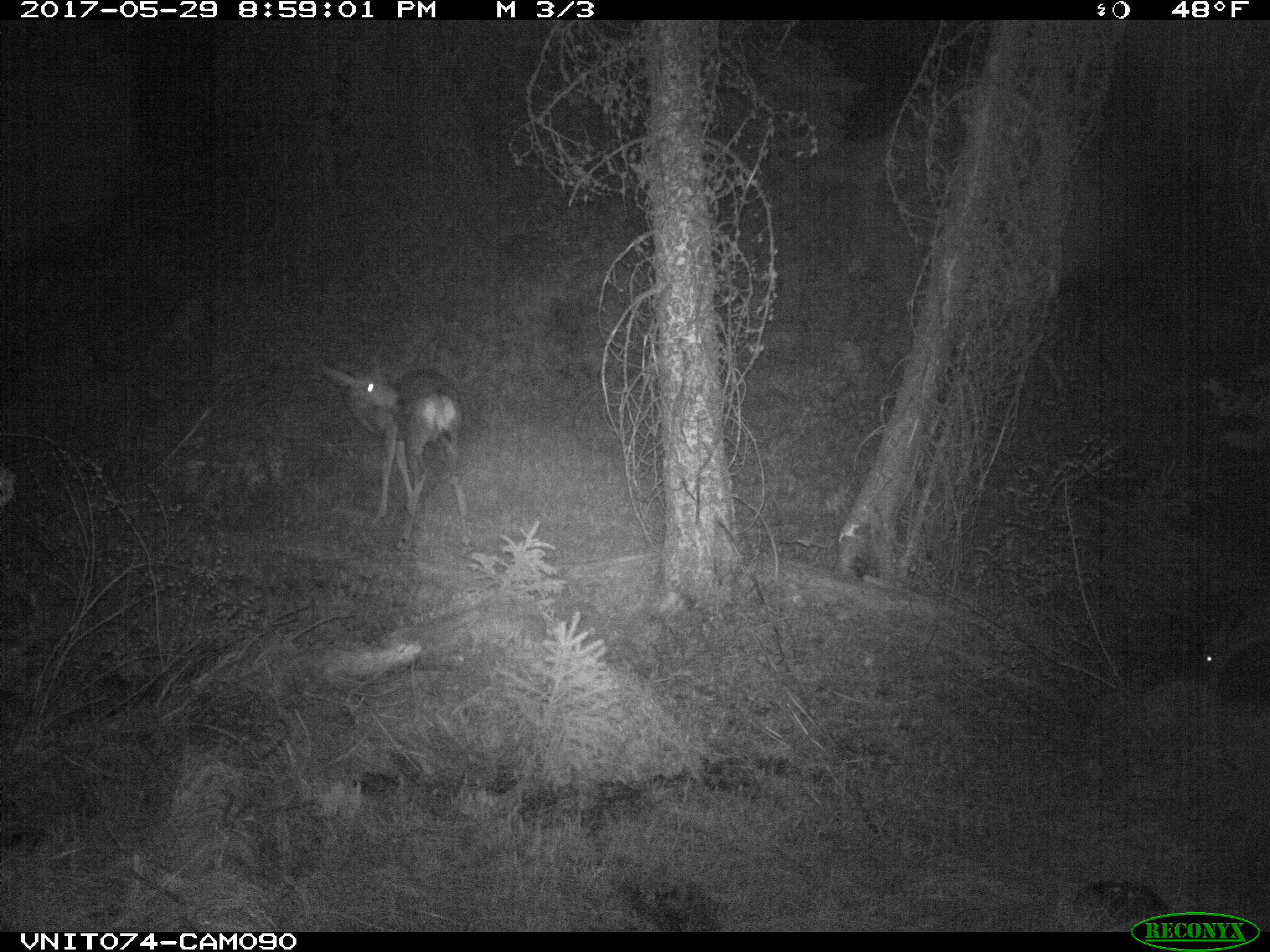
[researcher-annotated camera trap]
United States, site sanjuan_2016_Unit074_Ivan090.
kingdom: Animalia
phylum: Chordata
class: Mammalia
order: Artiodactyla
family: Cervidae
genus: Odocoileus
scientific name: Odocoileus hemionus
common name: mule deer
Odocoileus hemionus (mule deer).